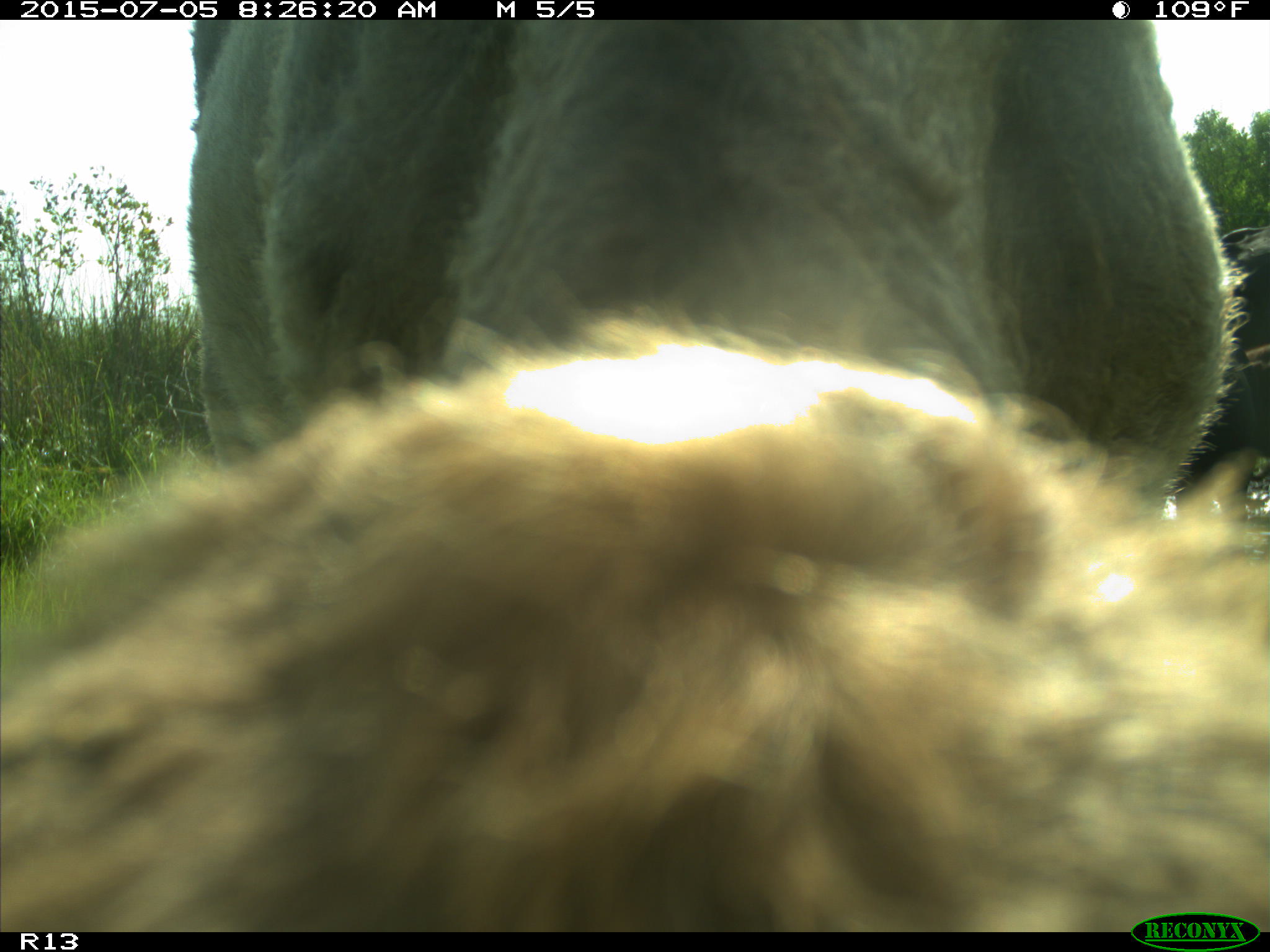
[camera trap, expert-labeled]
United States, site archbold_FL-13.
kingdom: Animalia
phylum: Chordata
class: Mammalia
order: Artiodactyla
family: Bovidae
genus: Bos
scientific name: Bos taurus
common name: domestic cow